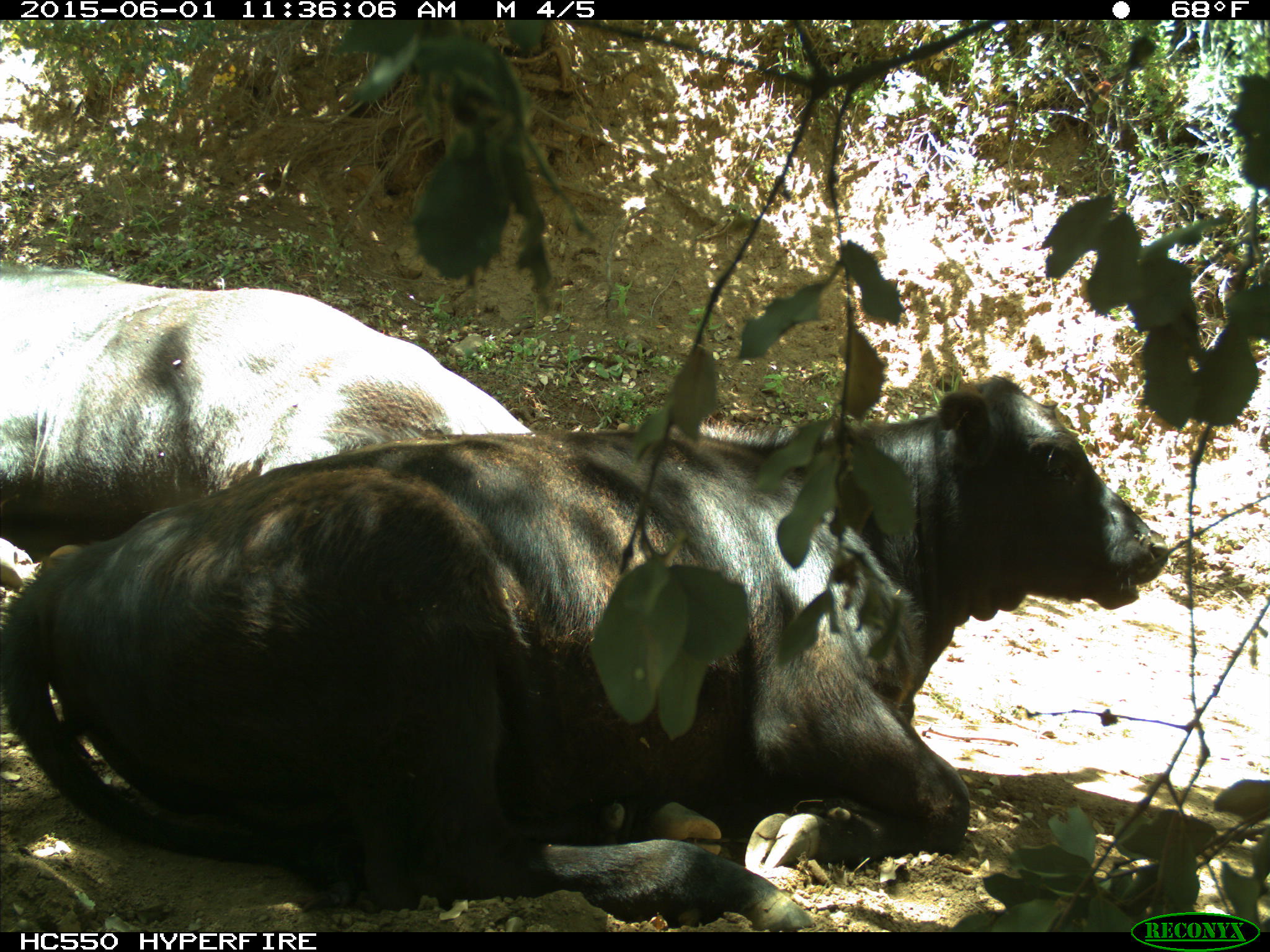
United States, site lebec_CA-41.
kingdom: Animalia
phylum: Chordata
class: Mammalia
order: Artiodactyla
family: Bovidae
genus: Bos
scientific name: Bos taurus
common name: domestic cow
Bos taurus (domestic cow).